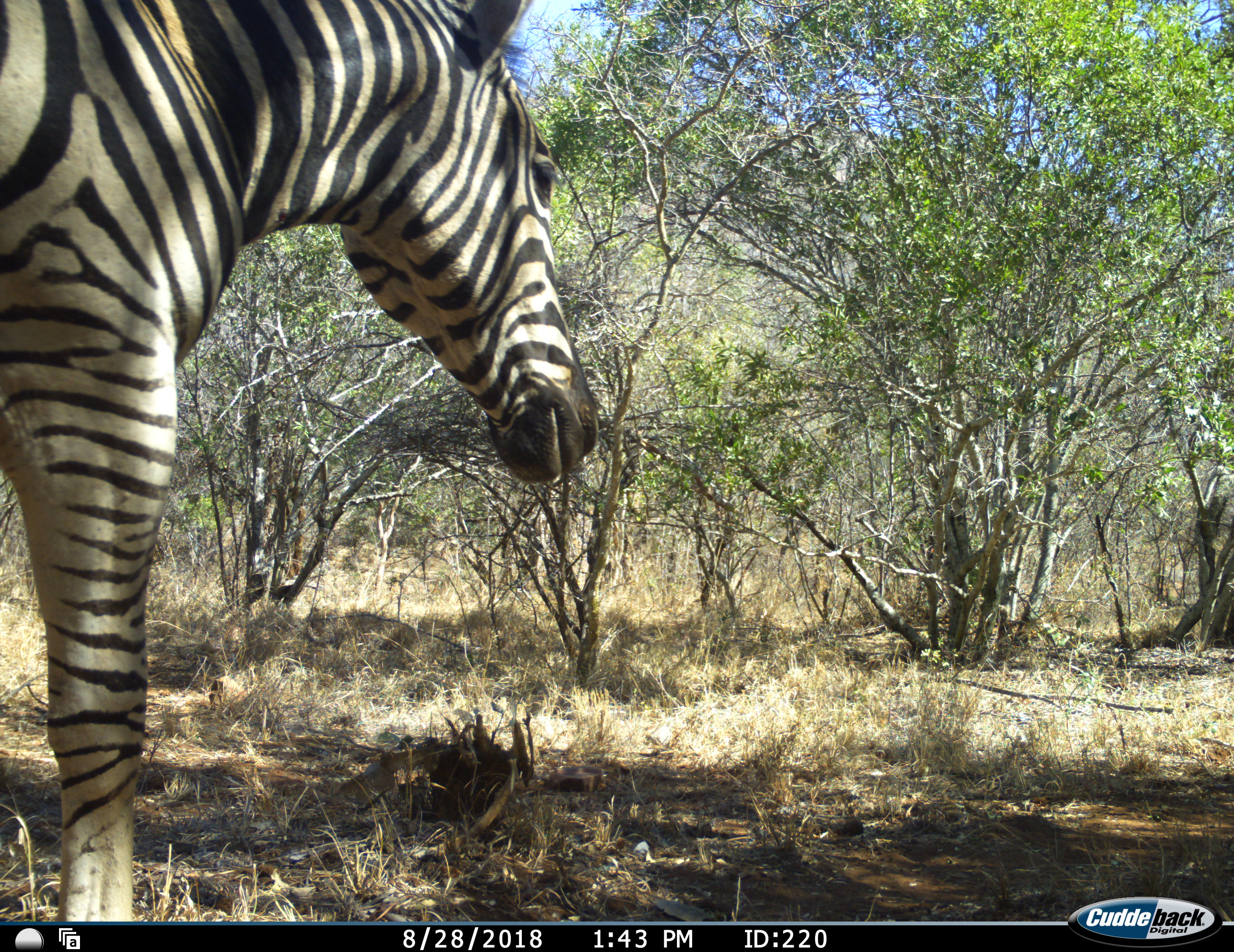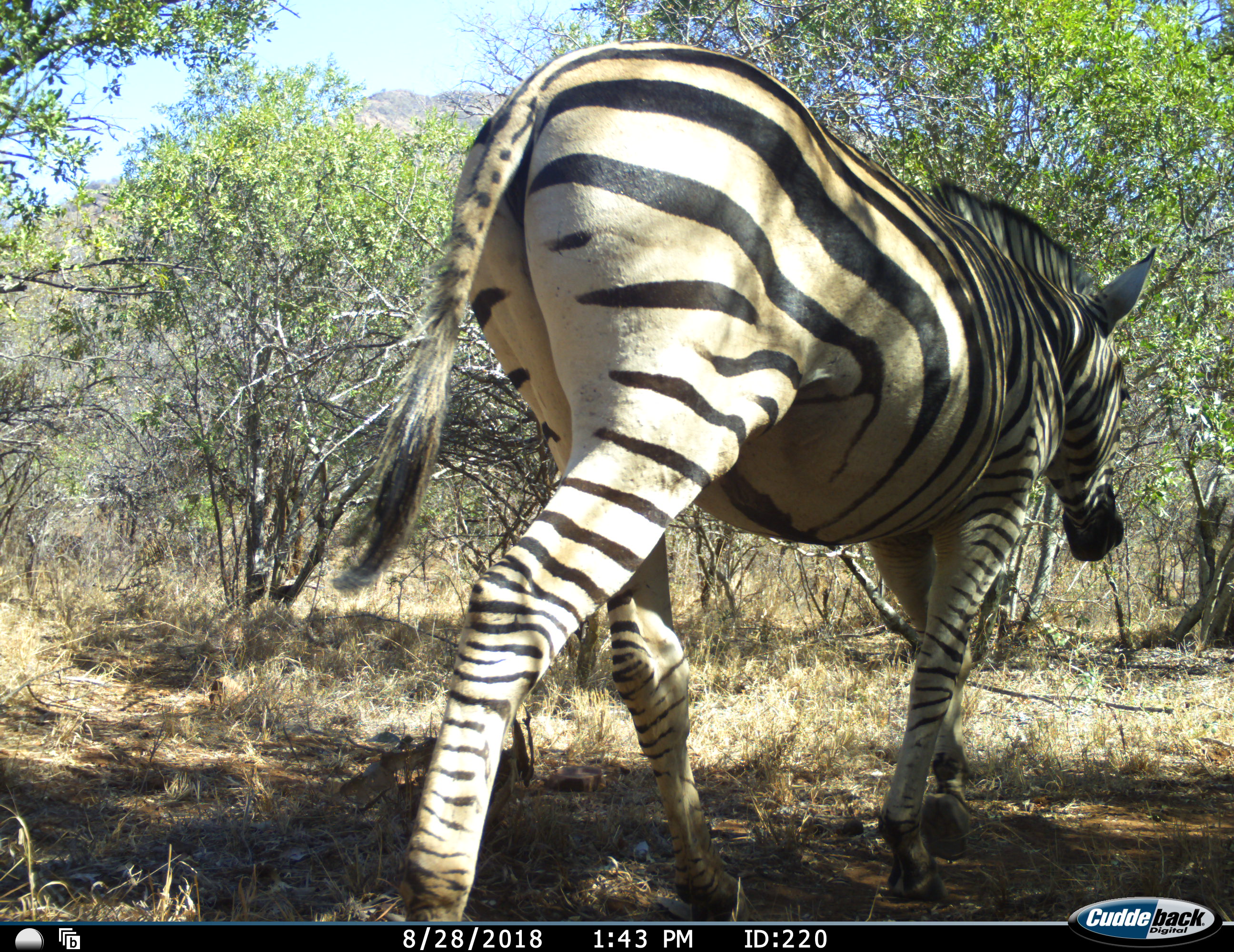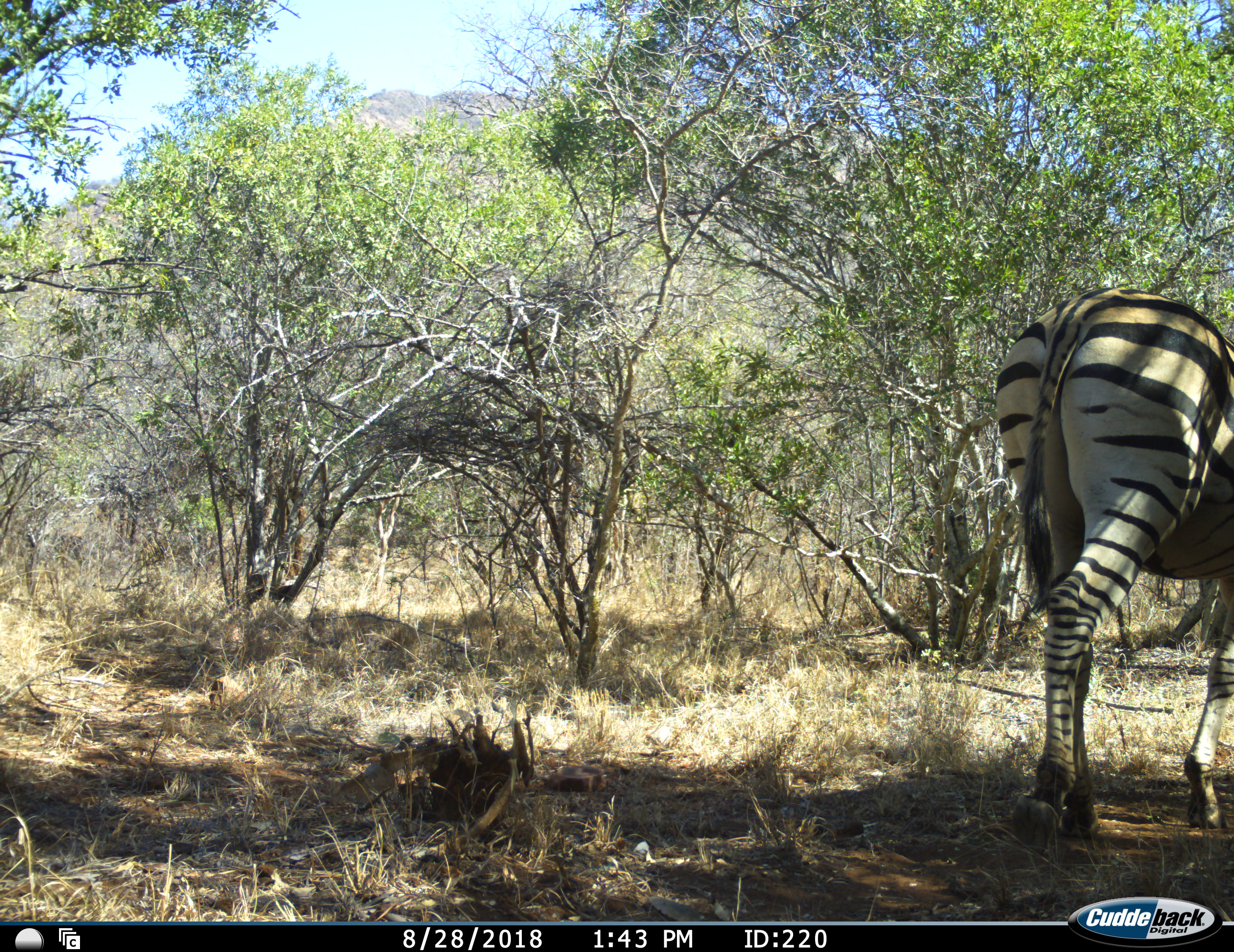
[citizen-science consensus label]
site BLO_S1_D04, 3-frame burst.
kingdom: Animalia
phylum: Chordata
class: Mammalia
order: Perissodactyla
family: Equidae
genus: Equus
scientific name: Equus quagga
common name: plains zebra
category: zebraplains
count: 1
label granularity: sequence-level